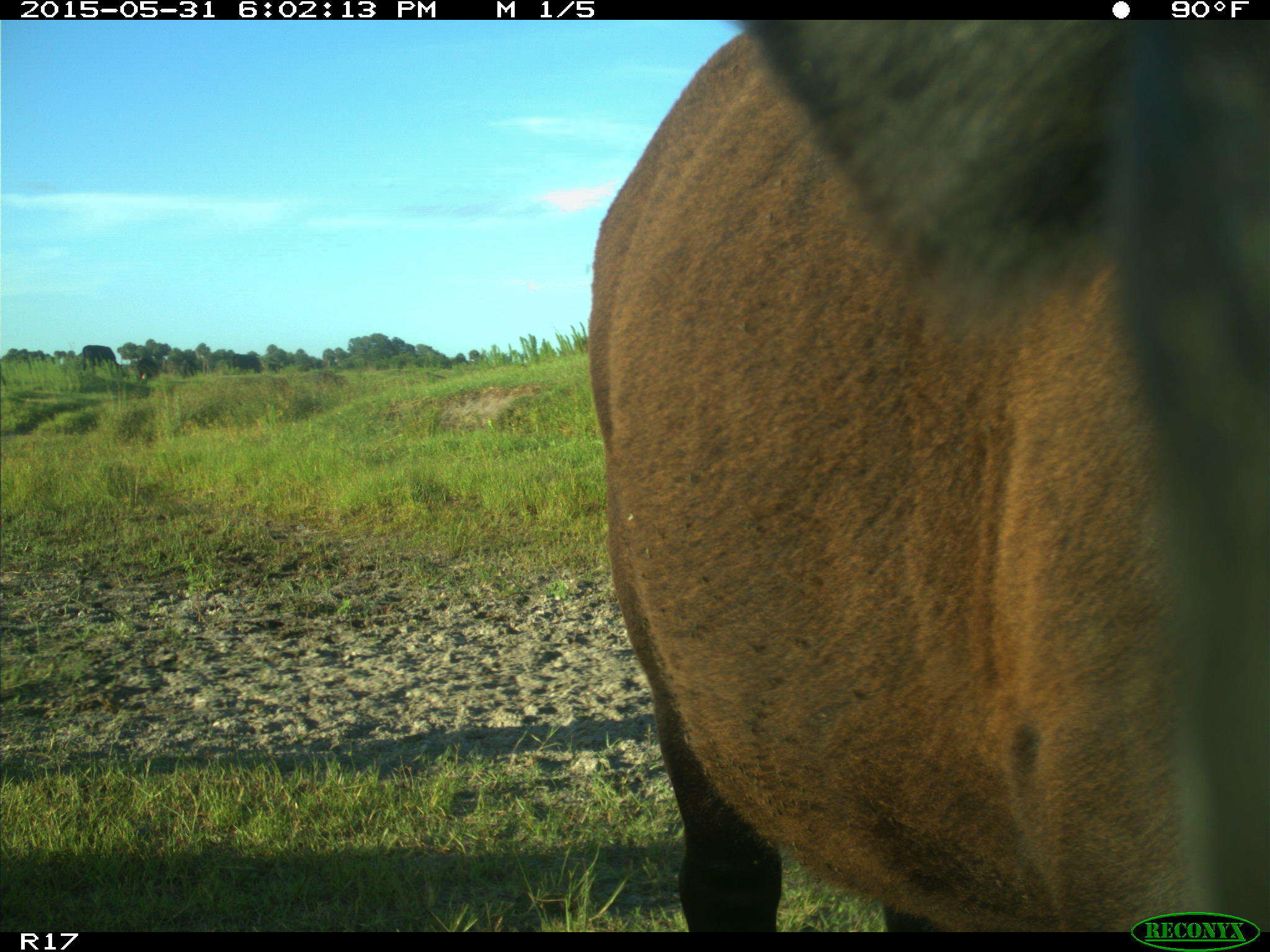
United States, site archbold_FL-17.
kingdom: Animalia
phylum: Chordata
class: Mammalia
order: Artiodactyla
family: Bovidae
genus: Bos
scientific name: Bos taurus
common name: domestic cow